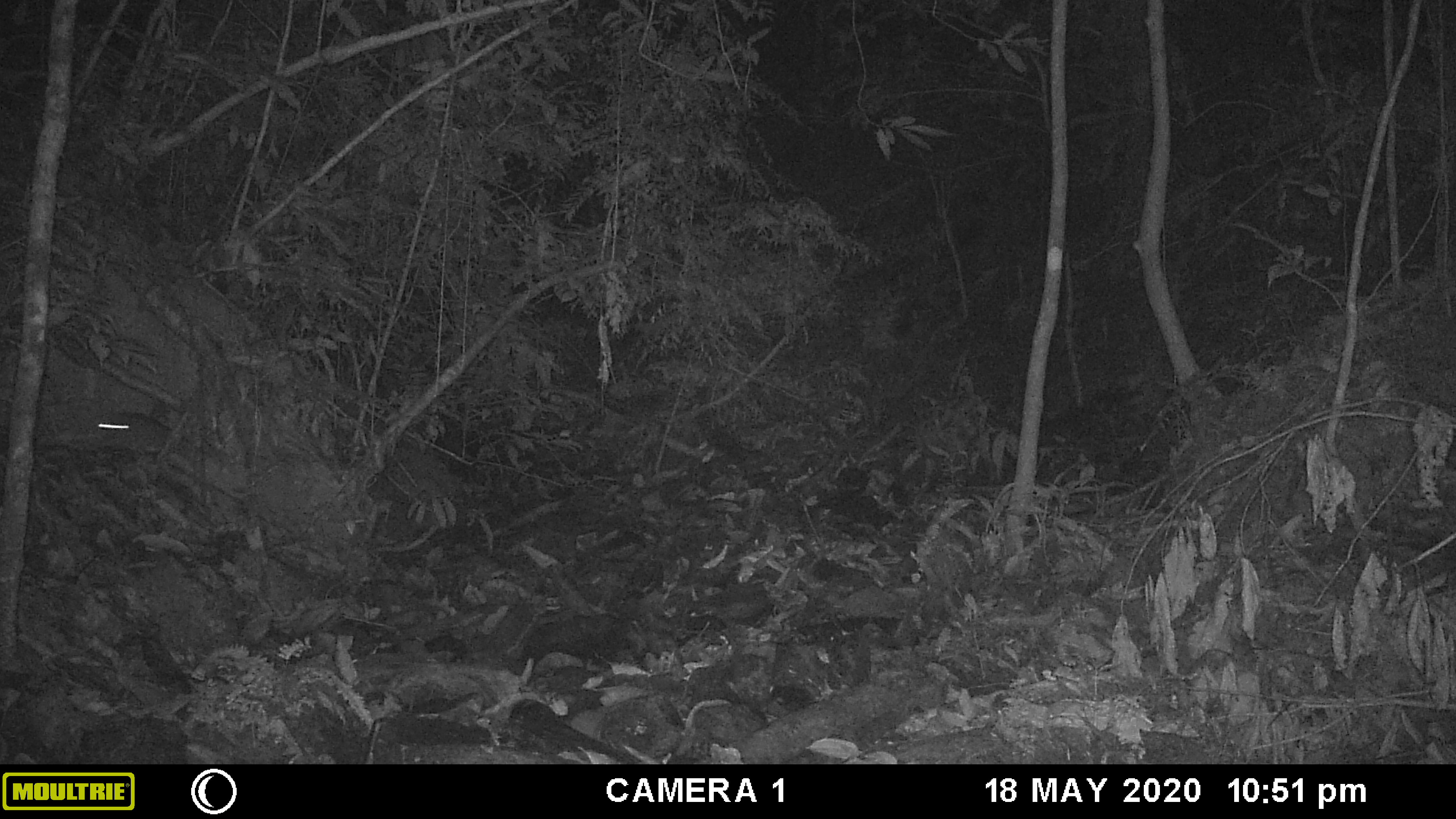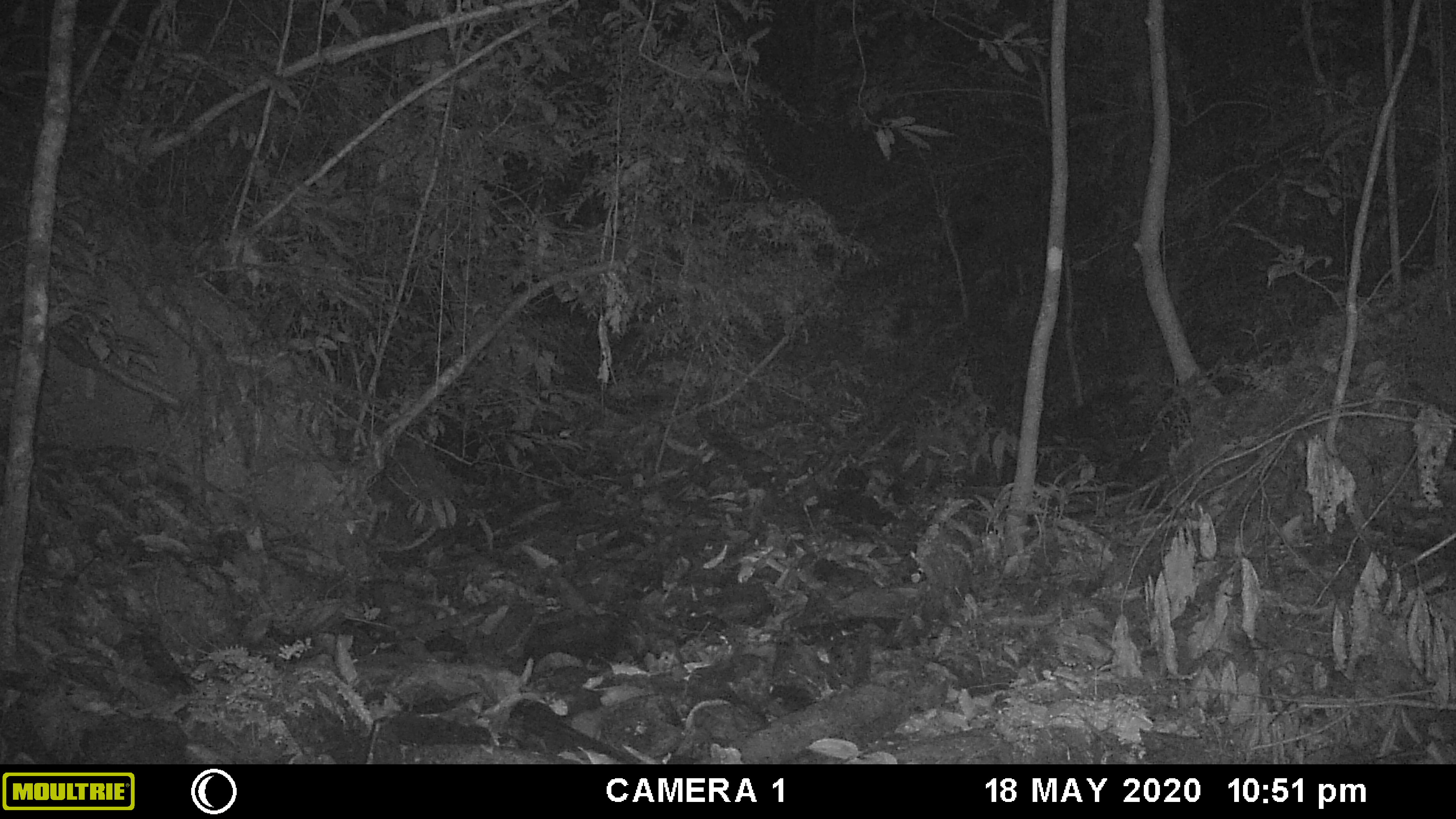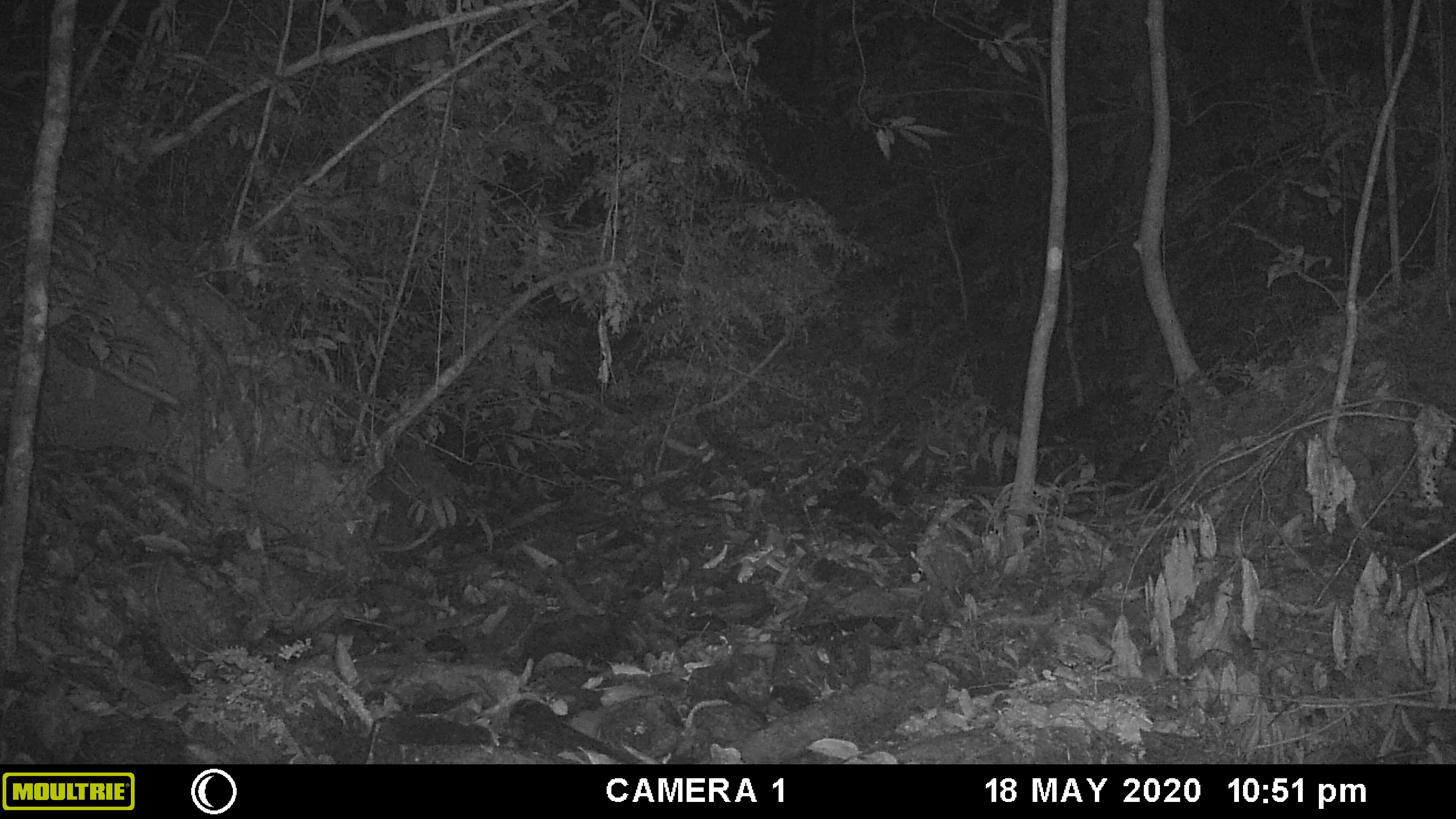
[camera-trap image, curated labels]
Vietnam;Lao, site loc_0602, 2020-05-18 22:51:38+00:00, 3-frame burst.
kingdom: Animalia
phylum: Chordata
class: Mammalia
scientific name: Mammalia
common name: mammal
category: unidentified small mammal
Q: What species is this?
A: Unidentified small mammal (mammal) (Mammalia).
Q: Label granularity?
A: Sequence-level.